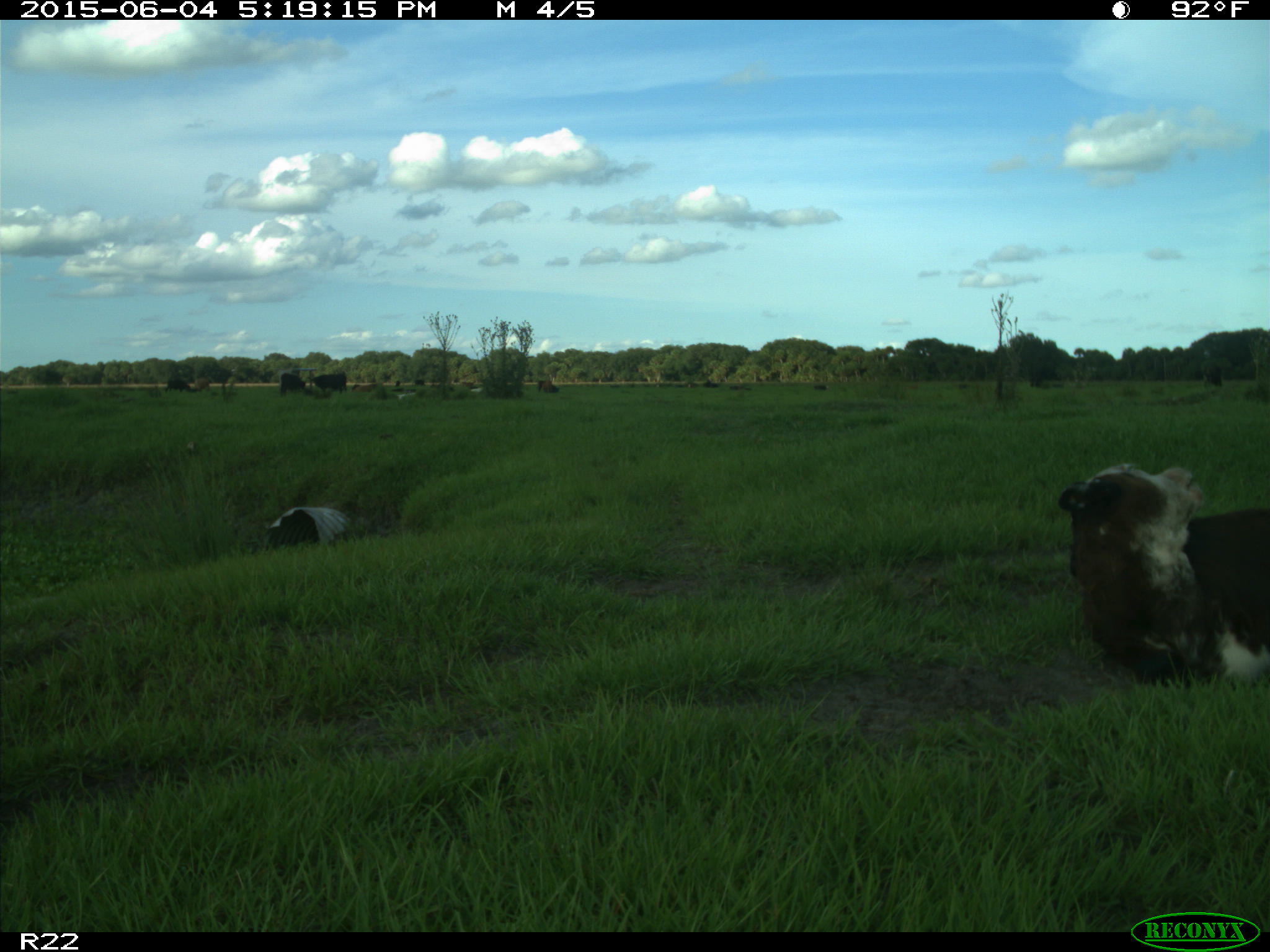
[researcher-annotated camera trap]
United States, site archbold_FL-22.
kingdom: Animalia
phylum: Chordata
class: Mammalia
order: Artiodactyla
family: Bovidae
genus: Bos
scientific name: Bos taurus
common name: domestic cow